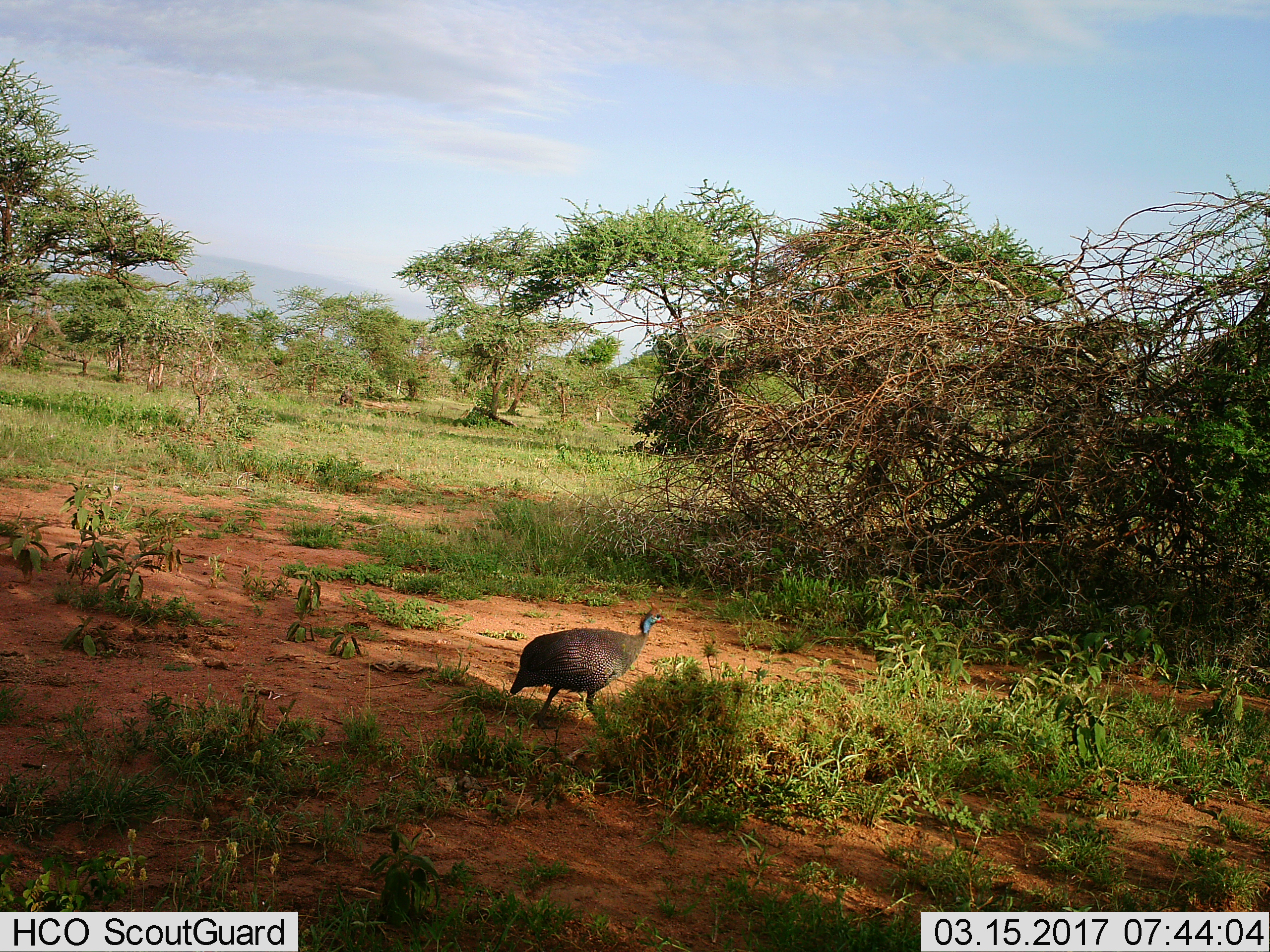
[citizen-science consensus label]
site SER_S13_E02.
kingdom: Animalia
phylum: Chordata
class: Aves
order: Galliformes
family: Numididae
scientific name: Numididae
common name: guineafowl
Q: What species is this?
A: Guineafowl (Numididae).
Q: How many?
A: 1.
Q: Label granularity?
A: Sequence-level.